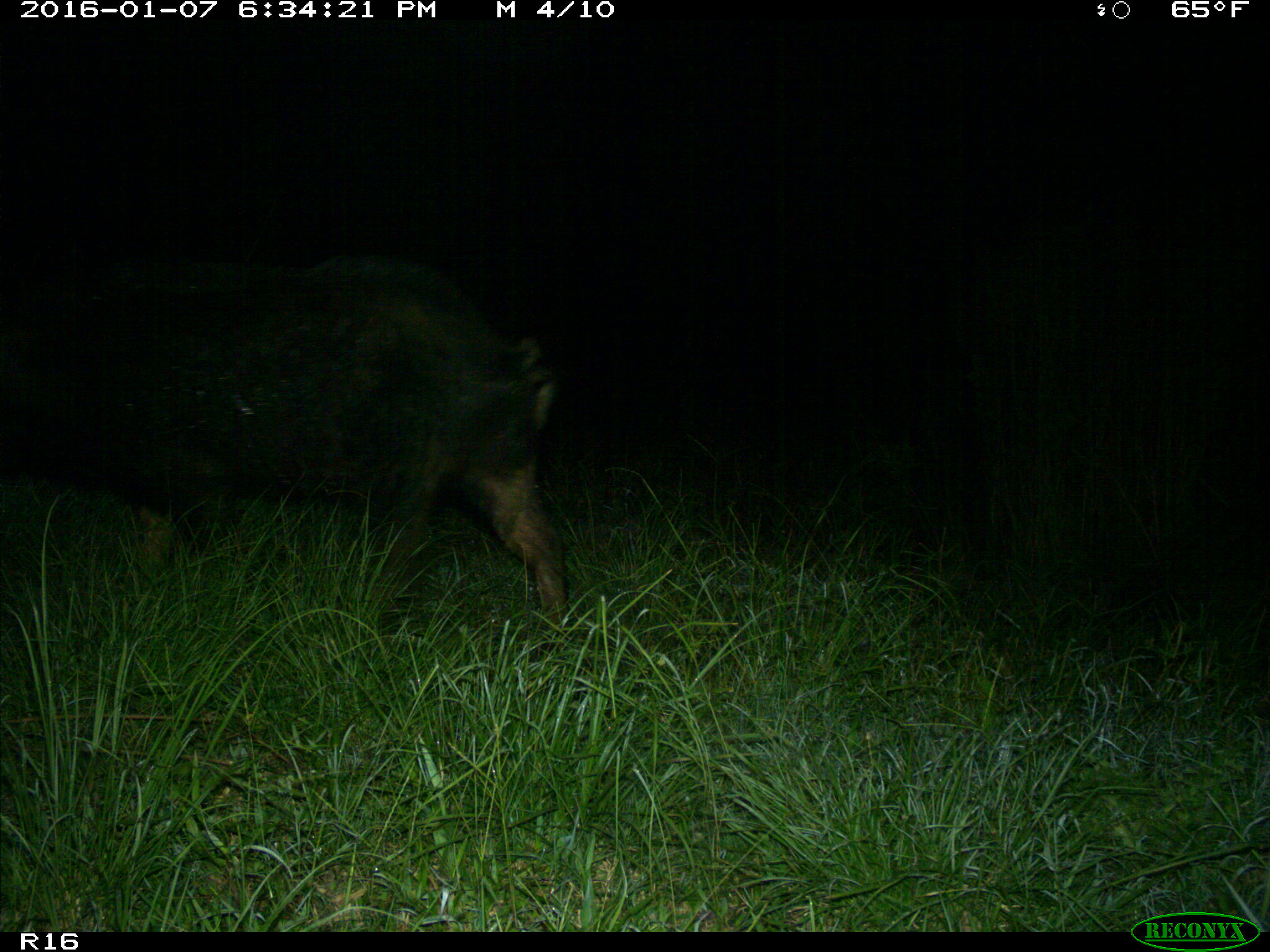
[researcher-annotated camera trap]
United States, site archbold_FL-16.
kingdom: Animalia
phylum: Chordata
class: Mammalia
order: Artiodactyla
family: Suidae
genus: Sus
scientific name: Sus scrofa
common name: wild boar